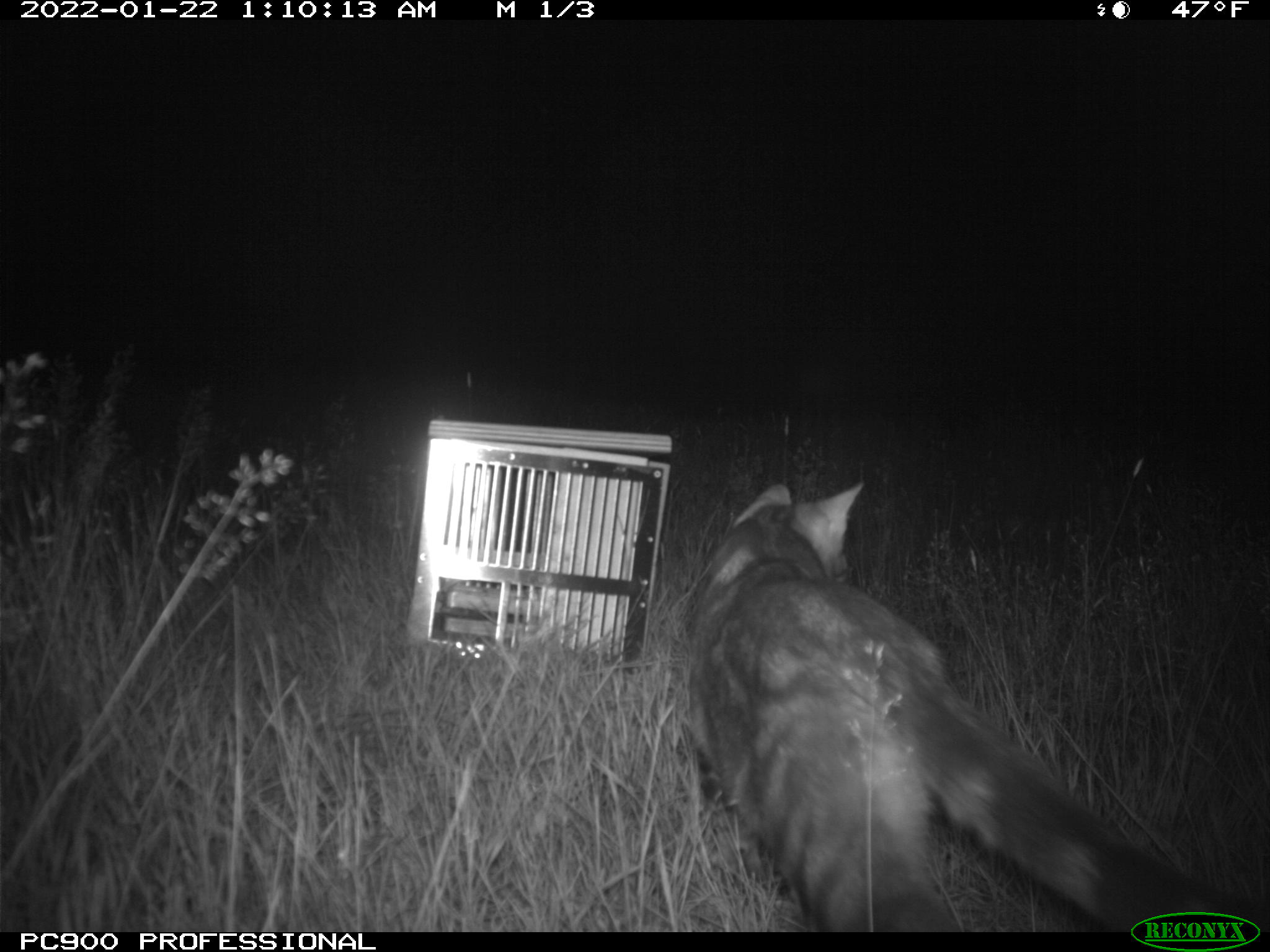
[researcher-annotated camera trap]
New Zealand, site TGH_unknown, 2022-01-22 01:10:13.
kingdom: Animalia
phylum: Chordata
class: Mammalia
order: Carnivora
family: Felidae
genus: Felis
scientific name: Felis catus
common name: domestic cat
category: cat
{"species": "cat (domestic cat) (Felis catus)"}